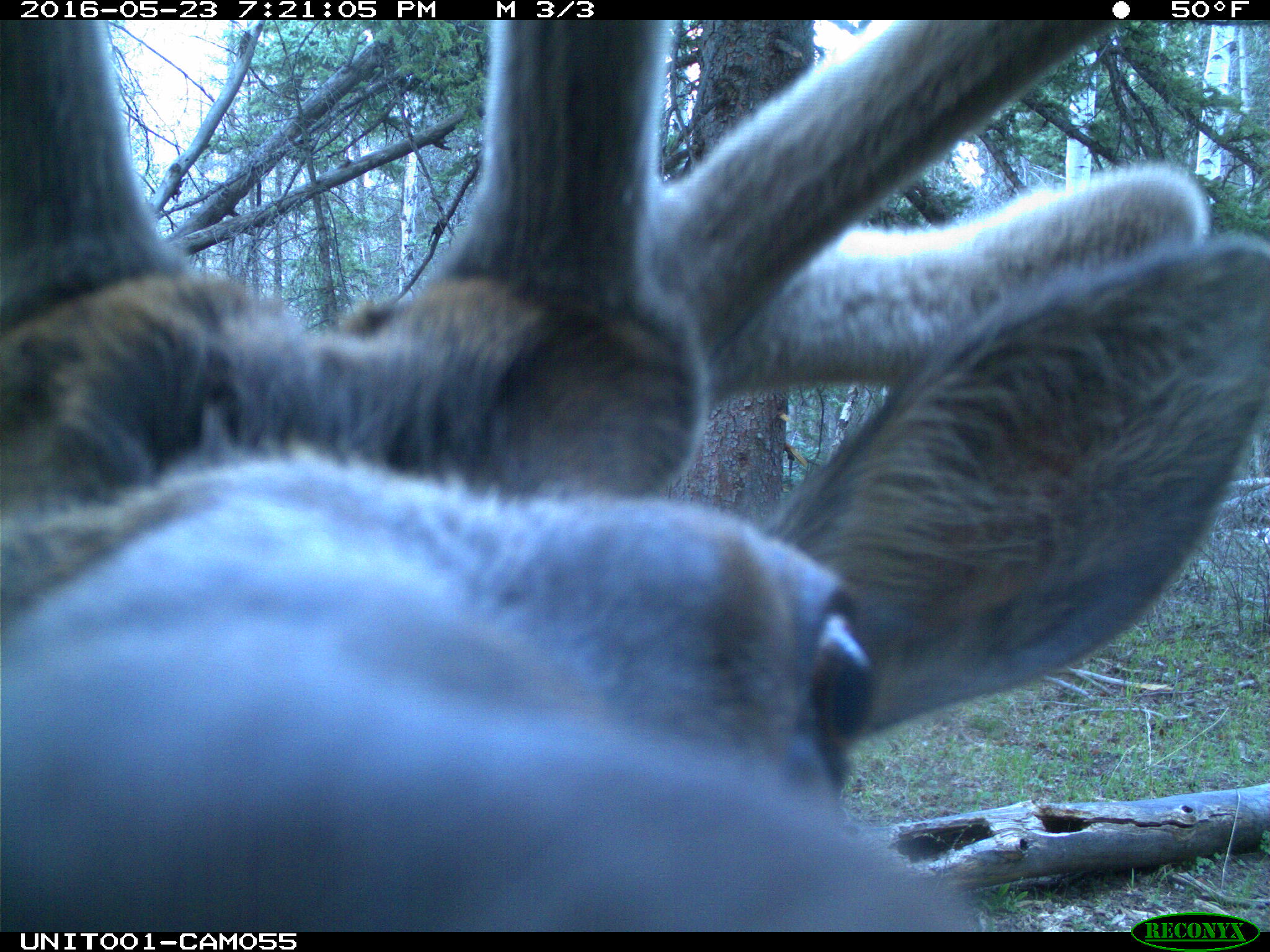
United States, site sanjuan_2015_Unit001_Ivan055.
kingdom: Animalia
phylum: Chordata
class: Mammalia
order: Artiodactyla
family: Cervidae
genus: Cervus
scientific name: Cervus elaphus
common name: red deer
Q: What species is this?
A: Cervus elaphus (red deer).